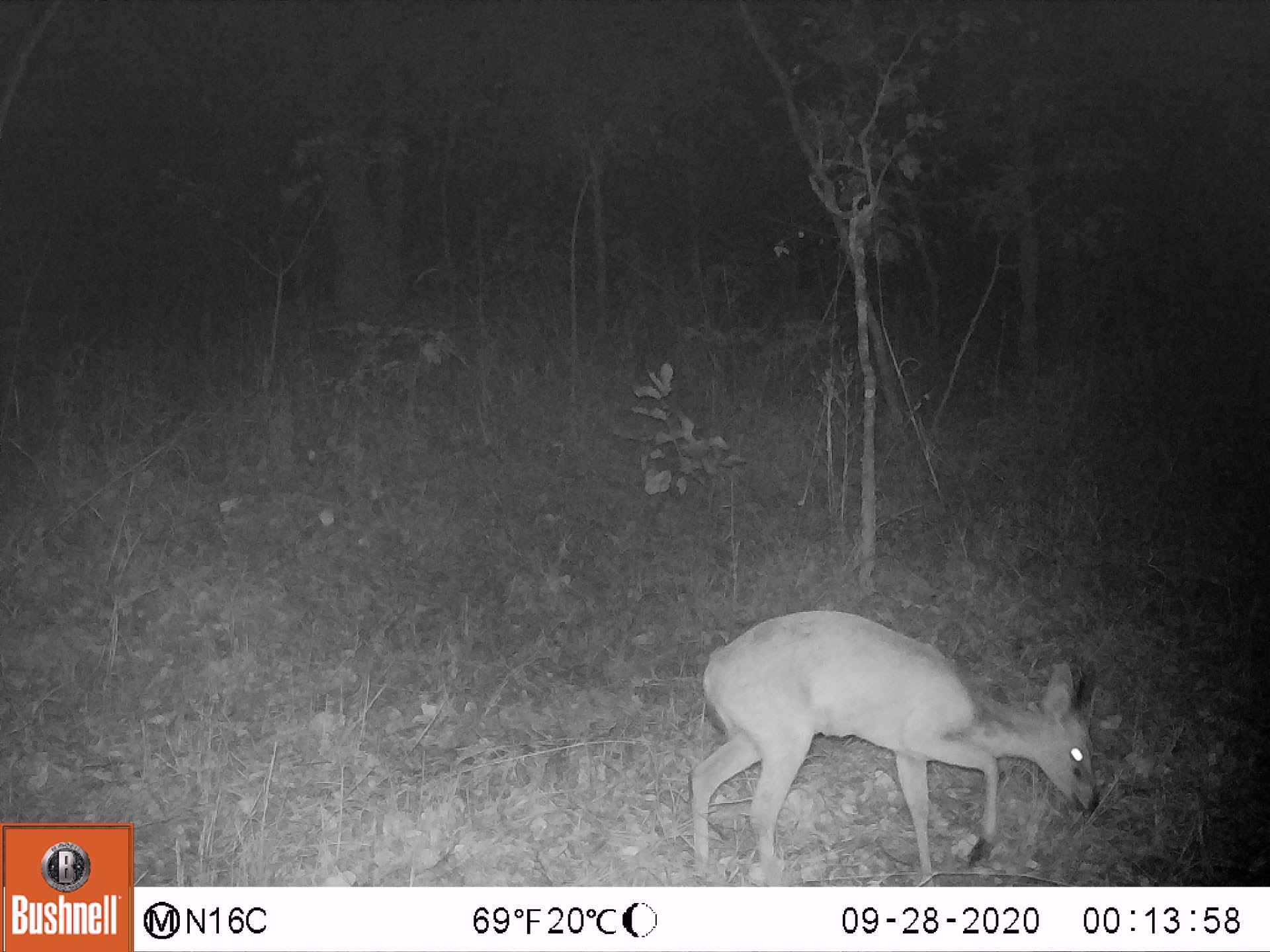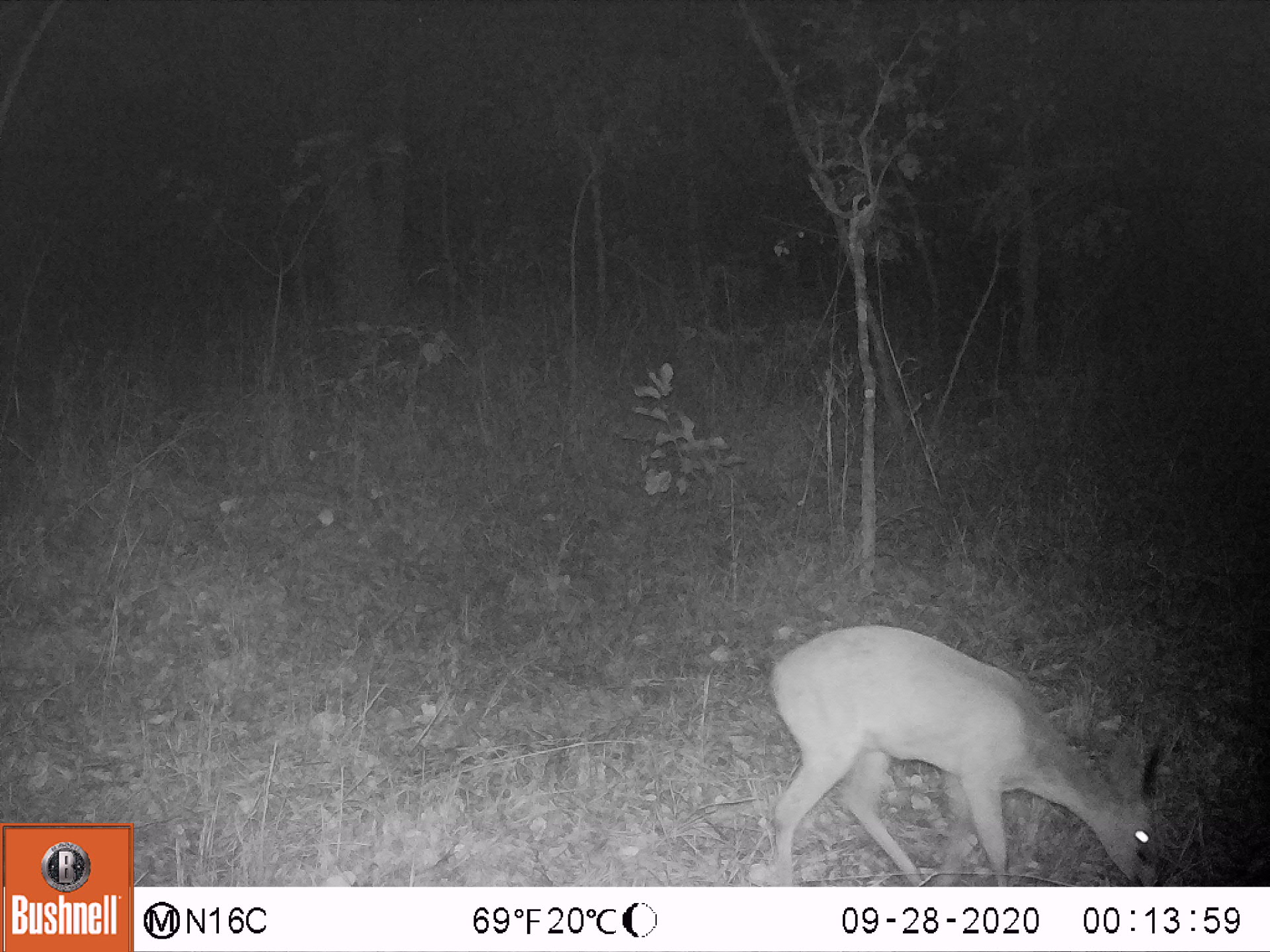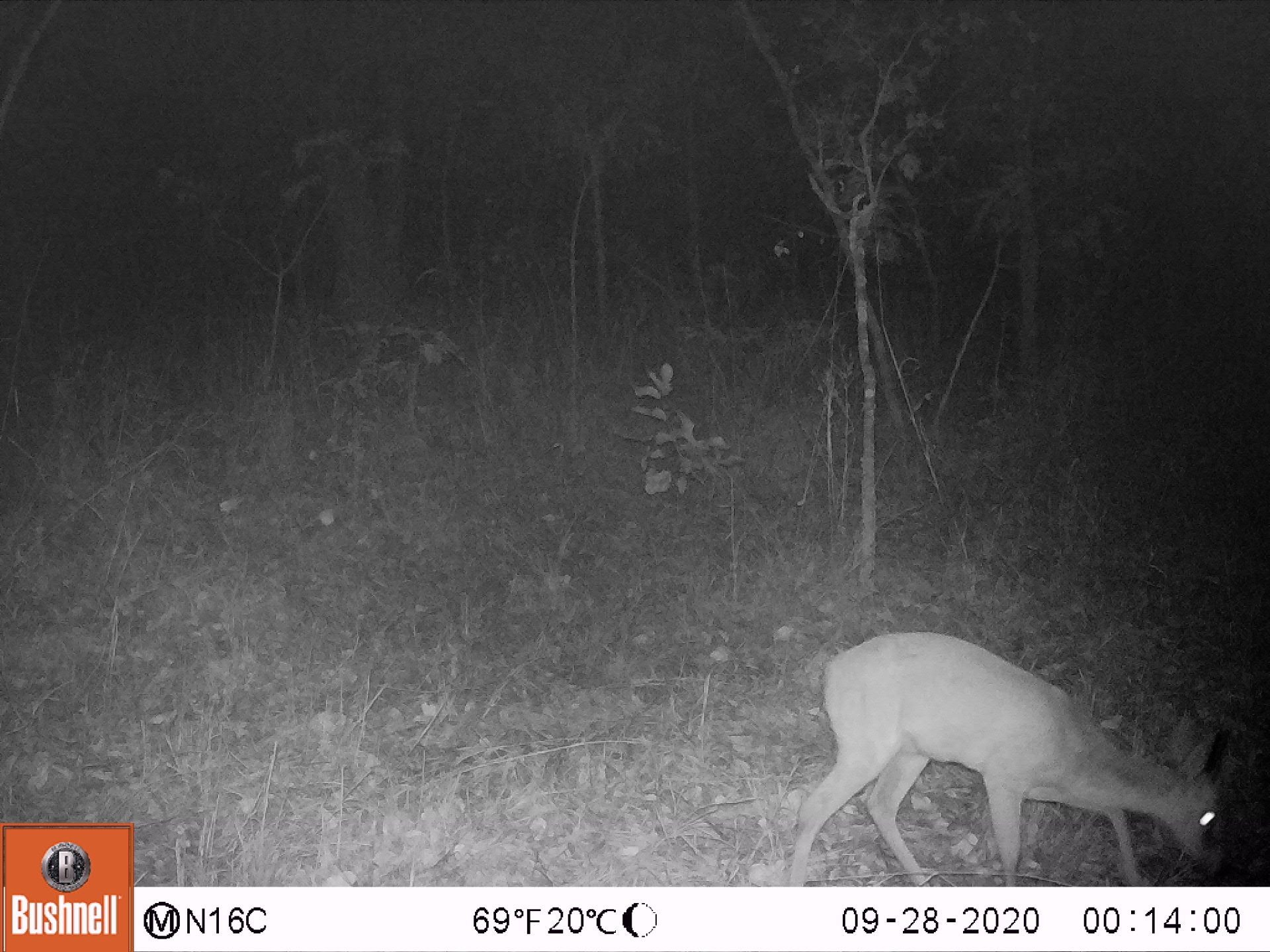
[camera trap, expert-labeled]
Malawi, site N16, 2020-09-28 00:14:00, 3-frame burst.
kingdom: Animalia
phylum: Chordata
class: Mammalia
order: Artiodactyla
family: Bovidae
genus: Sylvicapra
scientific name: Sylvicapra grimmia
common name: common duiker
Common duiker (Sylvicapra grimmia), count 1.